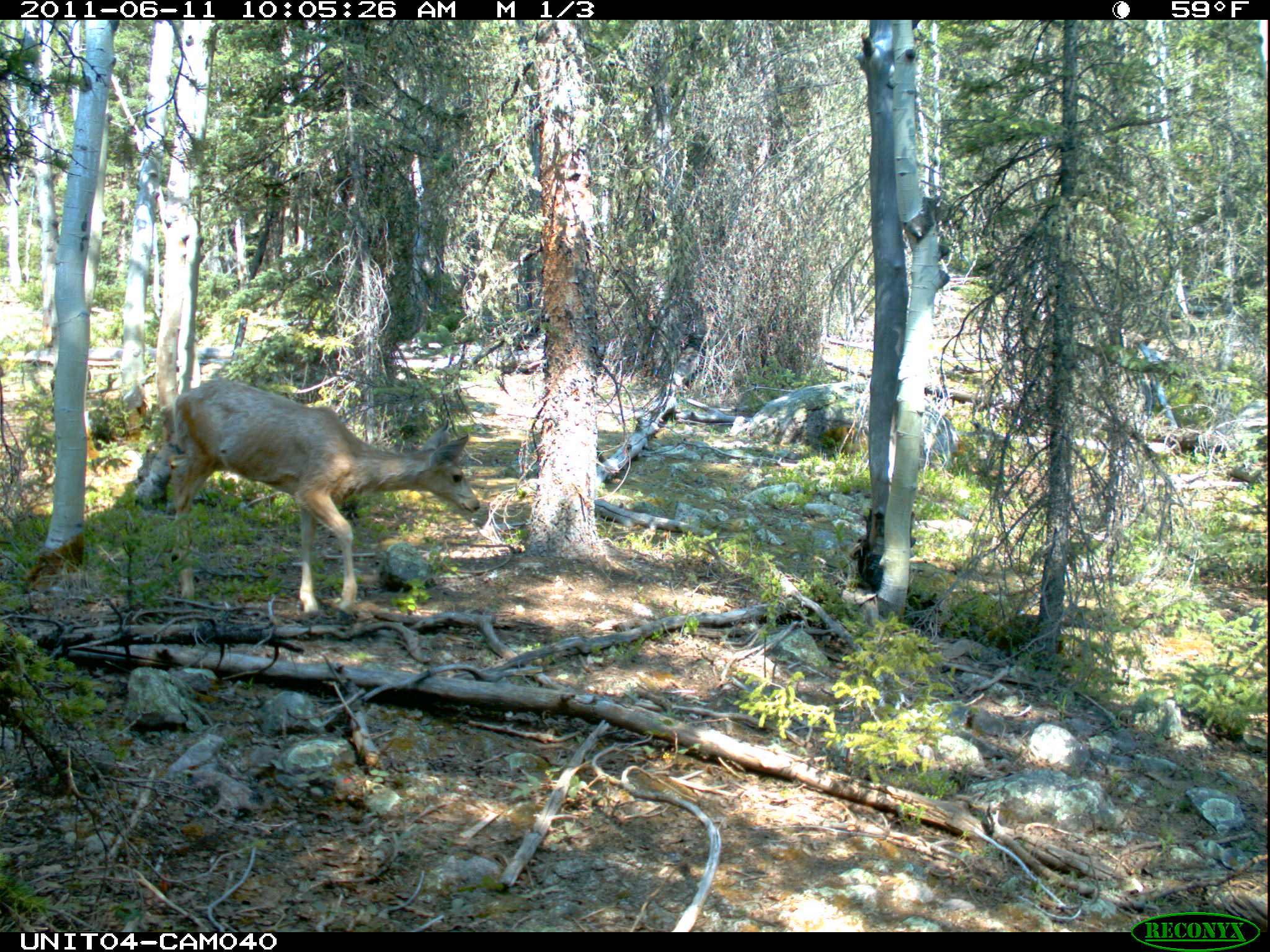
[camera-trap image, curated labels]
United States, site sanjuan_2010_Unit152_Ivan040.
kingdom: Animalia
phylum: Chordata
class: Mammalia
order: Artiodactyla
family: Cervidae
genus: Odocoileus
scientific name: Odocoileus hemionus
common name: mule deer